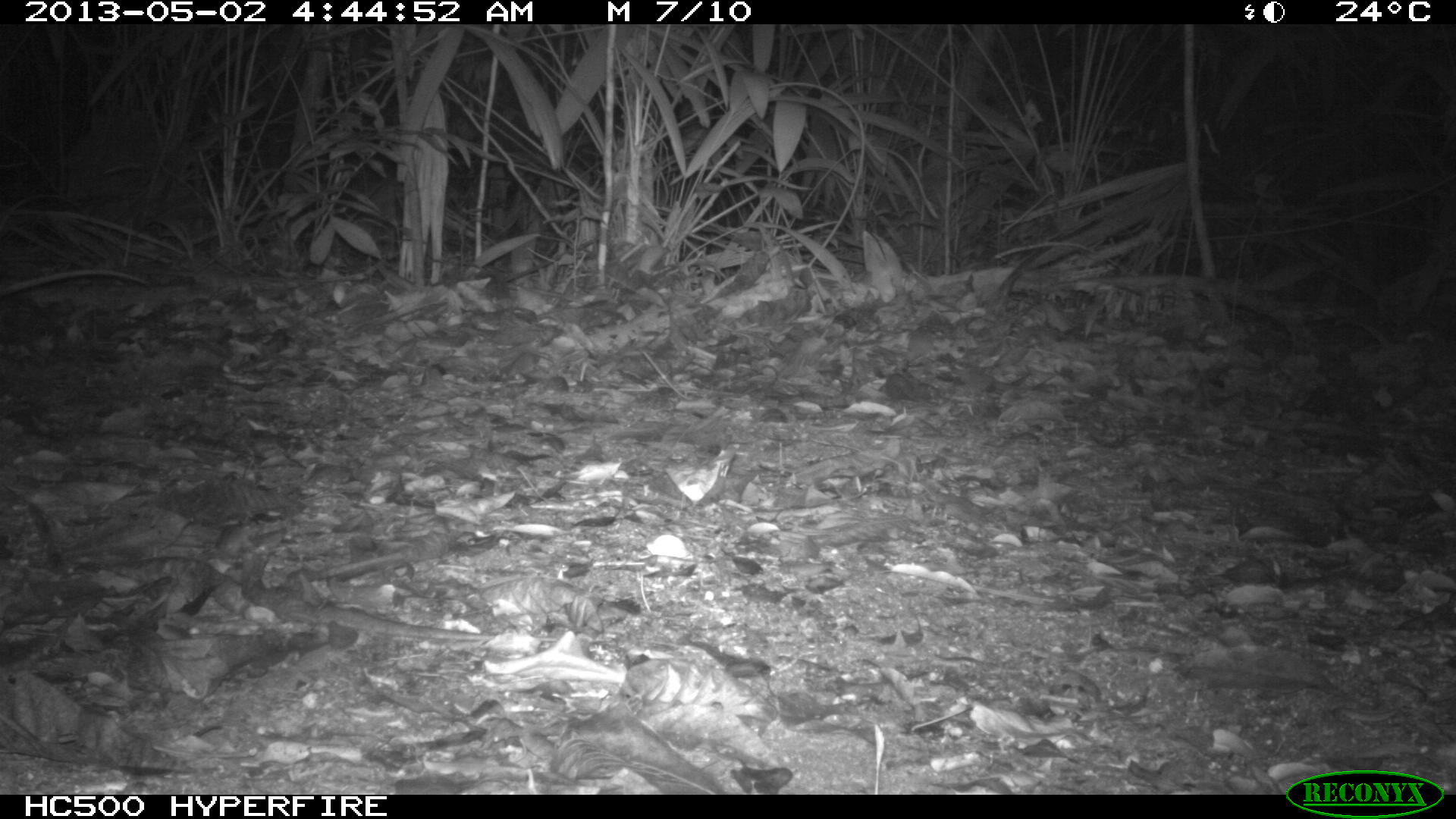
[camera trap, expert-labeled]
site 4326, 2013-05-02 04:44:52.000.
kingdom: Animalia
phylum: Chordata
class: Mammalia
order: Didelphimorphia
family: Didelphidae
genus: Didelphis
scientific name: Didelphis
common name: american opossums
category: didelphis sp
Didelphis sp (american opossums) (Didelphis), count 1.